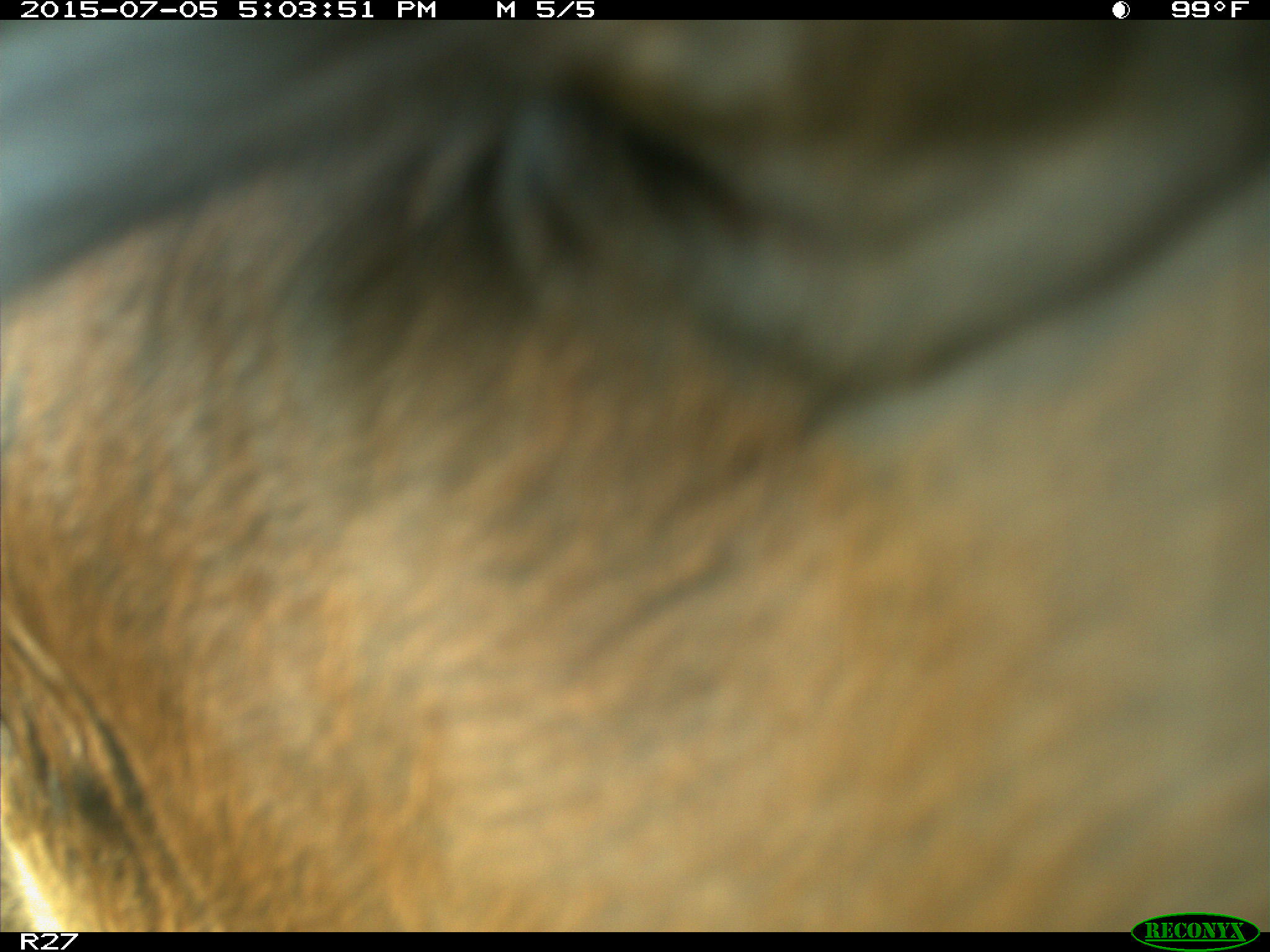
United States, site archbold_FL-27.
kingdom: Animalia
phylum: Chordata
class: Mammalia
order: Artiodactyla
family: Bovidae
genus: Bos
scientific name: Bos taurus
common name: domestic cow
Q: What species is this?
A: Bos taurus (domestic cow).